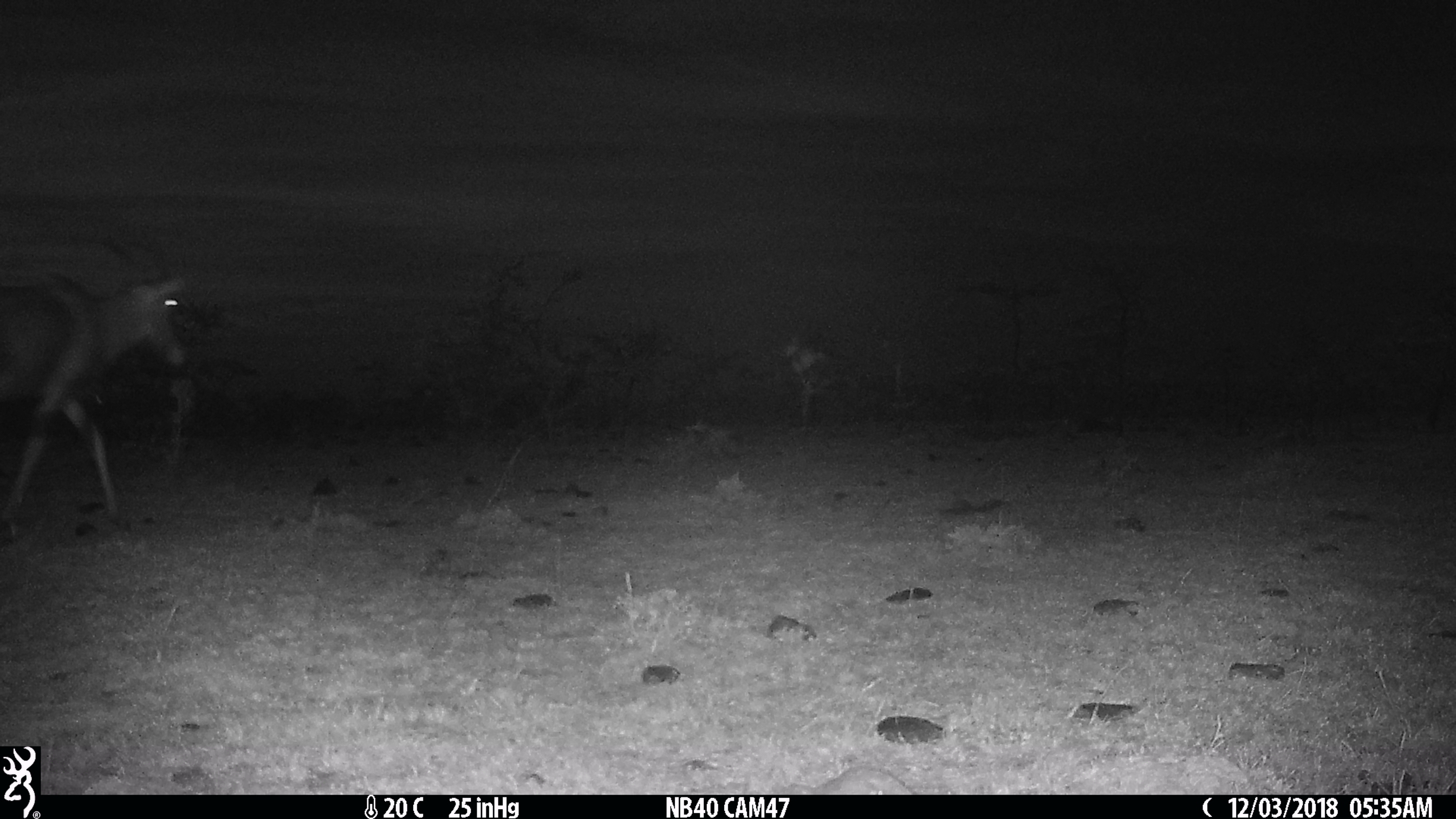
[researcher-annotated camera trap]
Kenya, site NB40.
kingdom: Animalia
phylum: Chordata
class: Mammalia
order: Artiodactyla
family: Bovidae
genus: Damaliscus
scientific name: Damaliscus lunatus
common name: topi